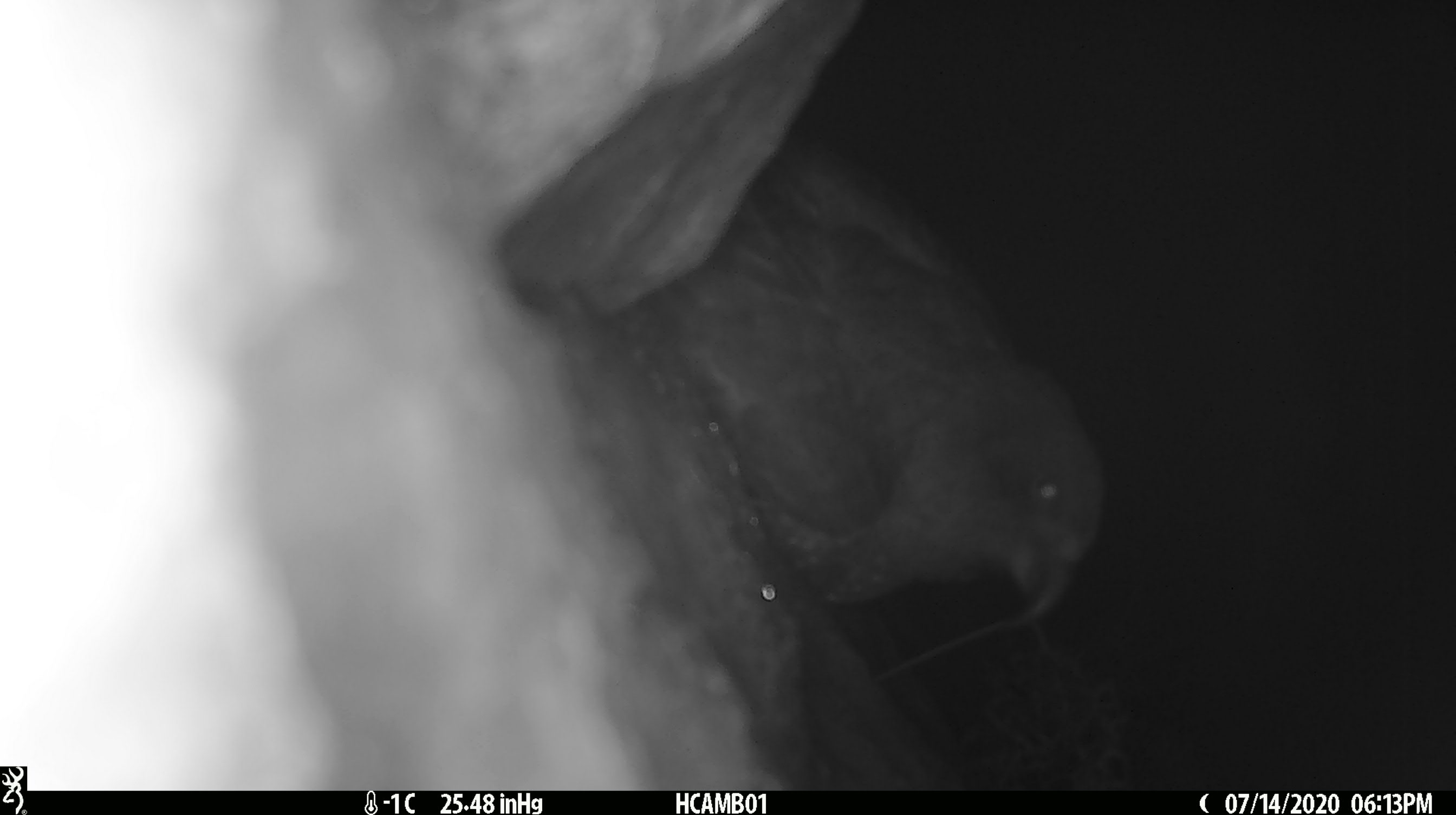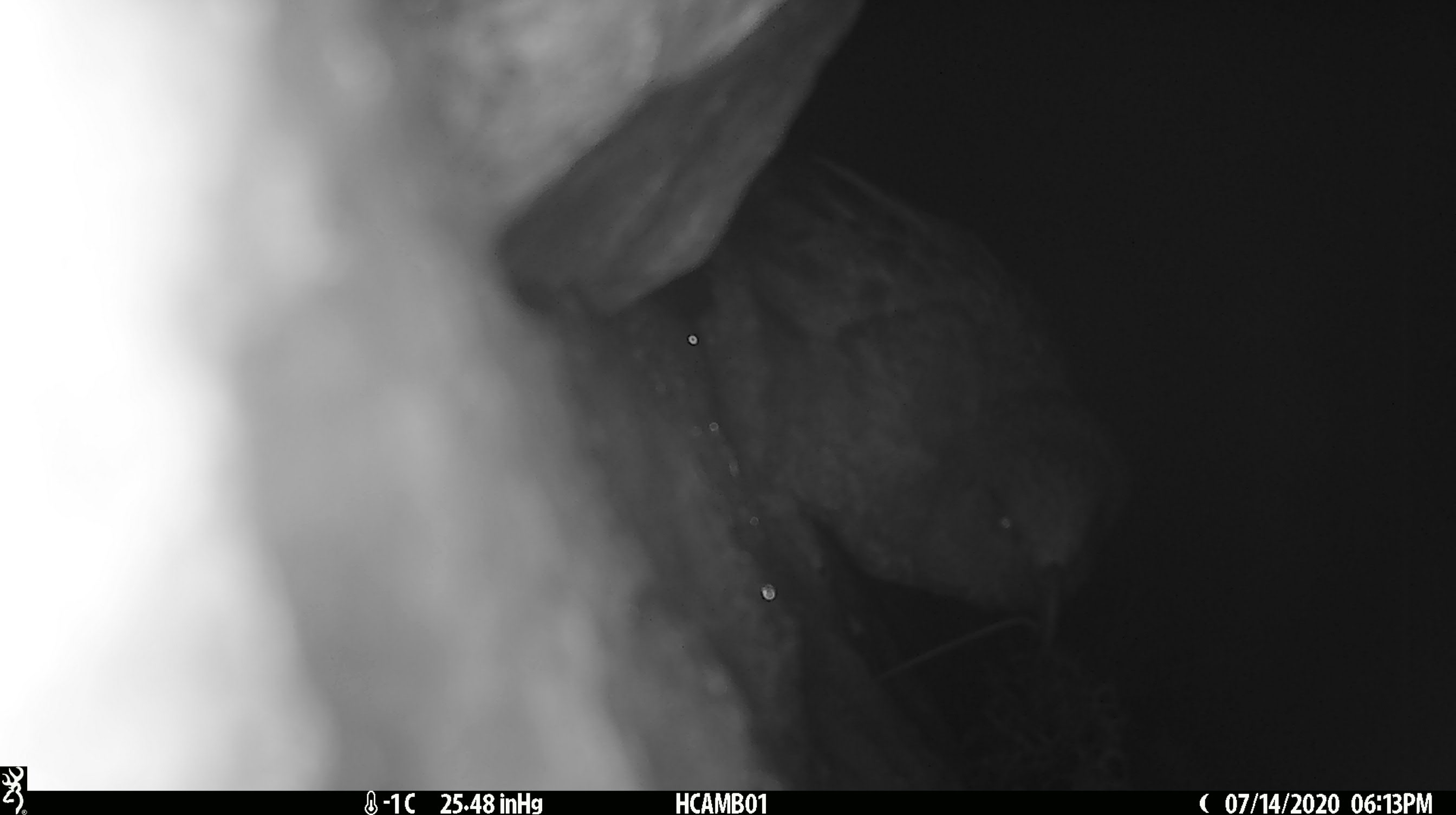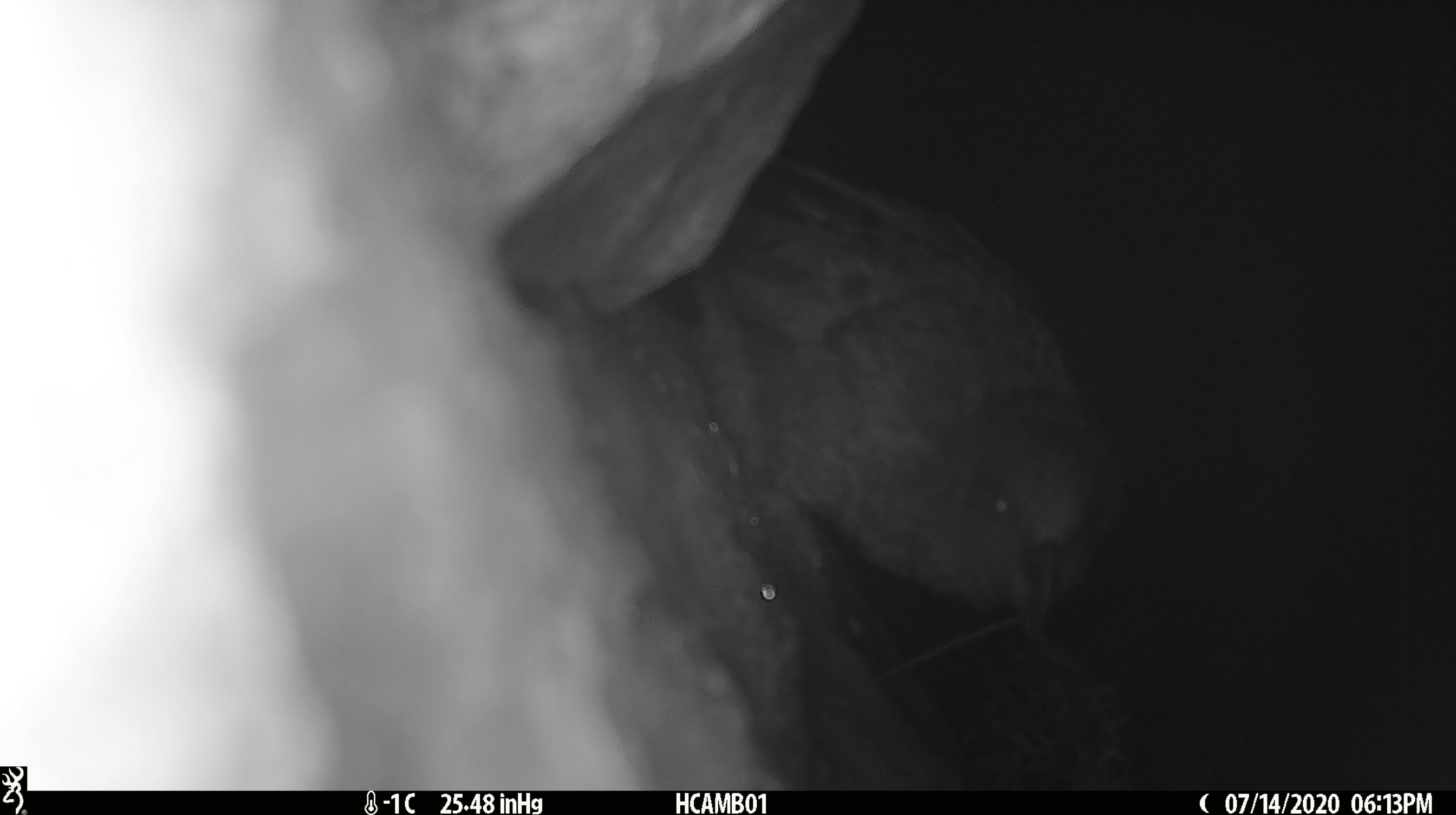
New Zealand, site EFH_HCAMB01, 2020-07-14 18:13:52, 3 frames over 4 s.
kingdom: Animalia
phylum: Chordata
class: Aves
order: Psittaciformes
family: Strigopidae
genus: Nestor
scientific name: Nestor notabilis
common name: kea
Kea (Nestor notabilis).